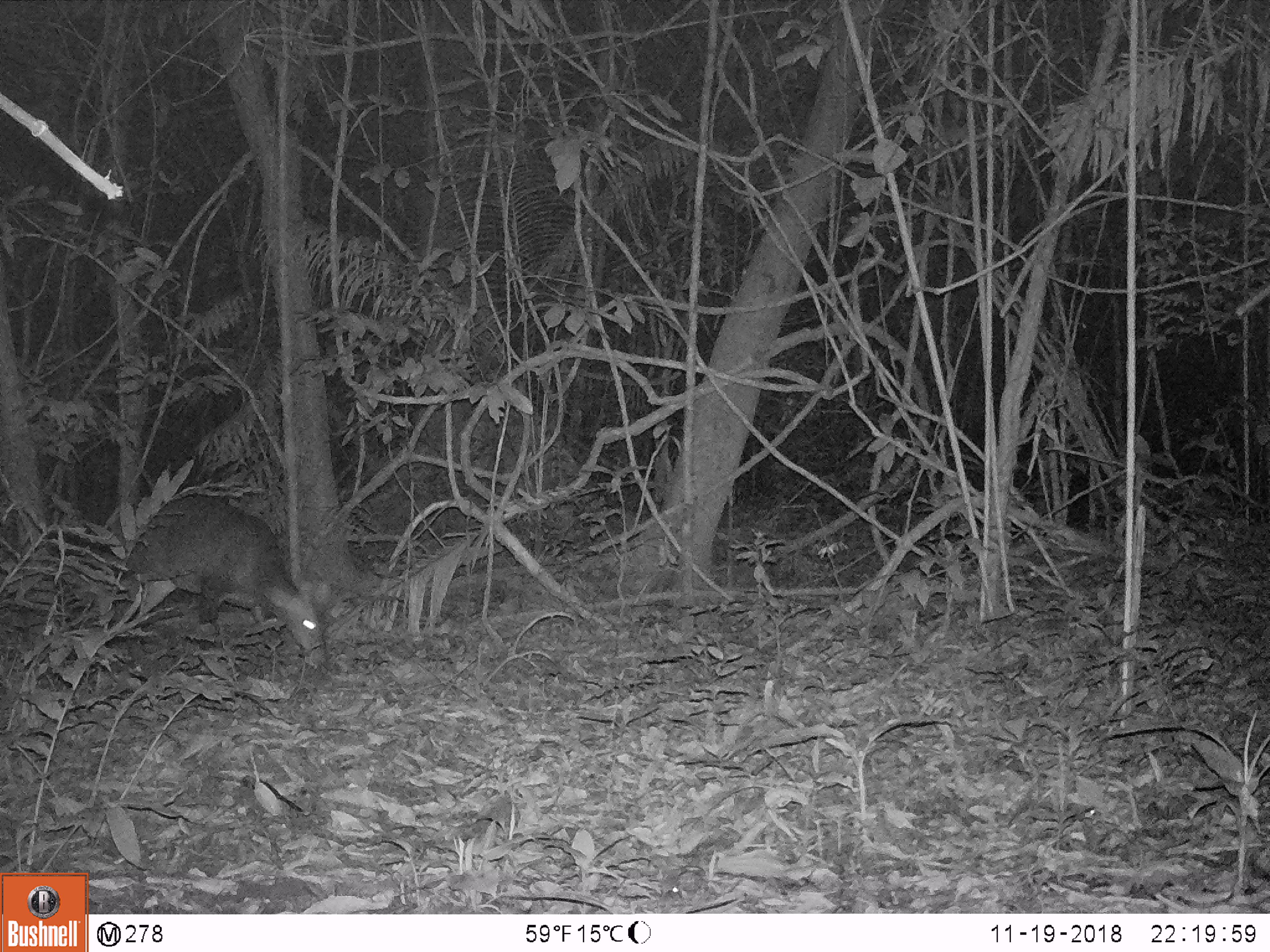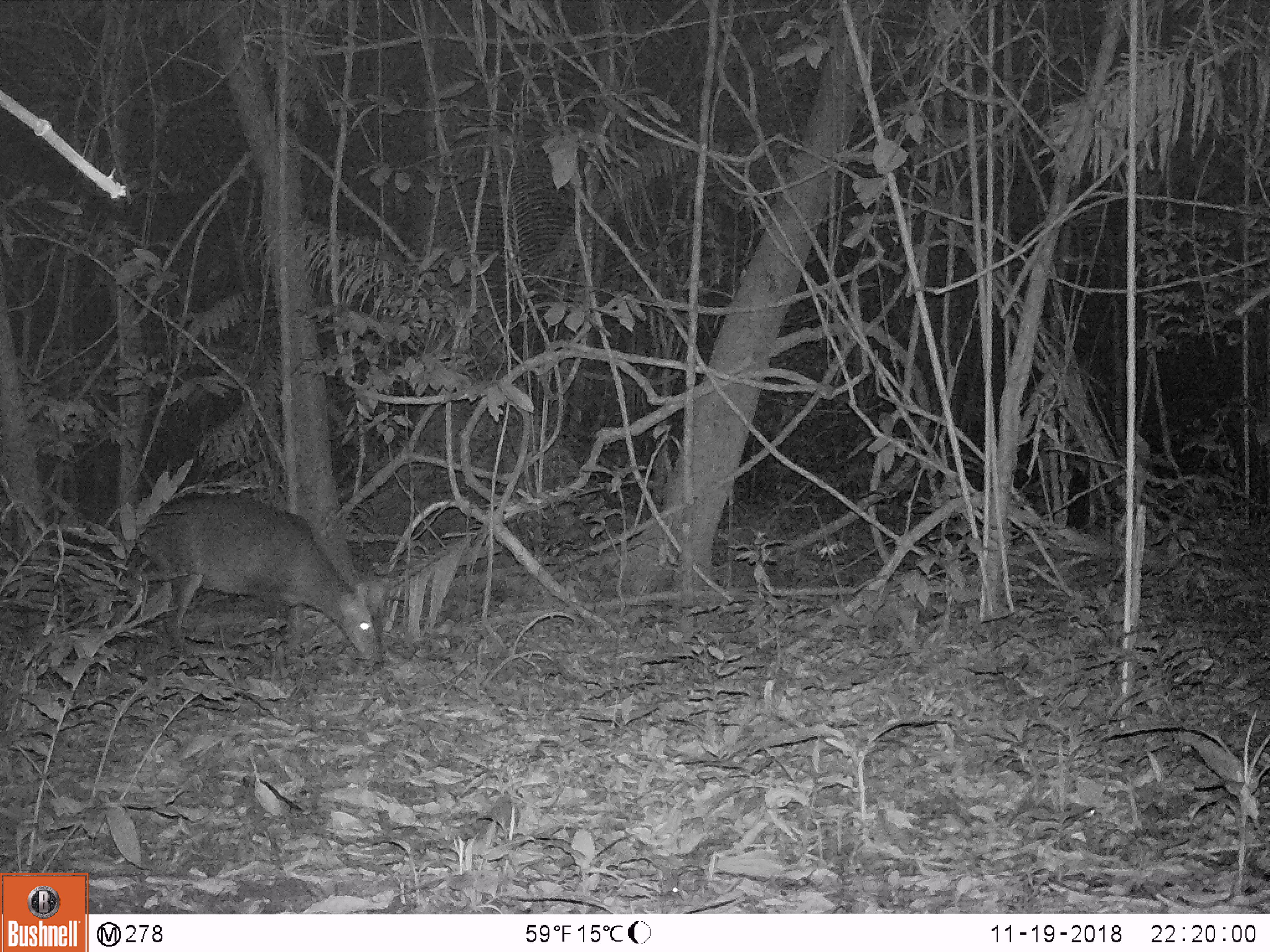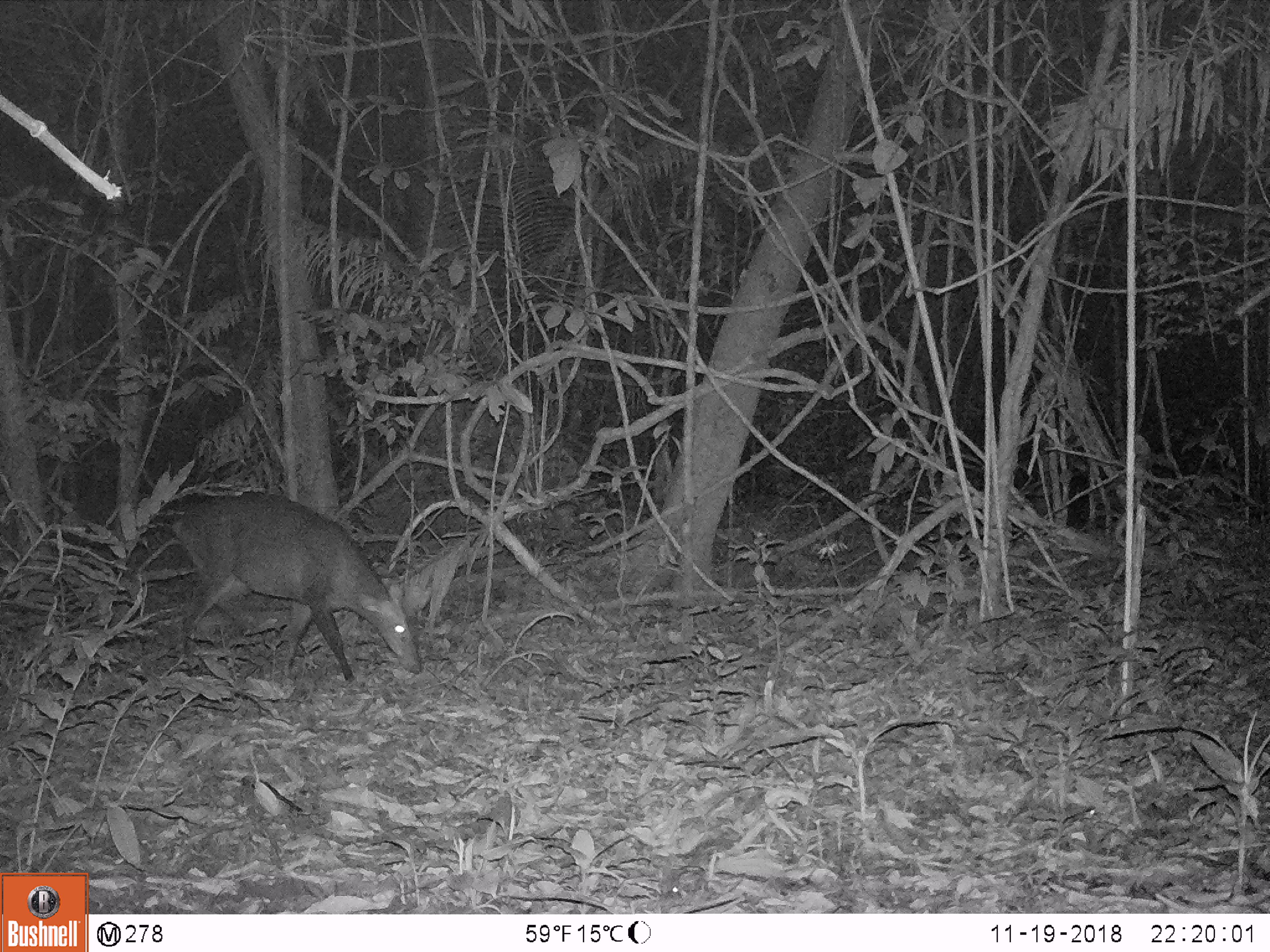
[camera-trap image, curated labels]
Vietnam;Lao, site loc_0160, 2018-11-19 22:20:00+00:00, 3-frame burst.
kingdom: Animalia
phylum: Chordata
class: Mammalia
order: Artiodactyla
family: Cervidae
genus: Muntiacus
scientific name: Muntiacus vuquangensis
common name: large-antlered muntjac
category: large antlered muntjac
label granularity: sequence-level